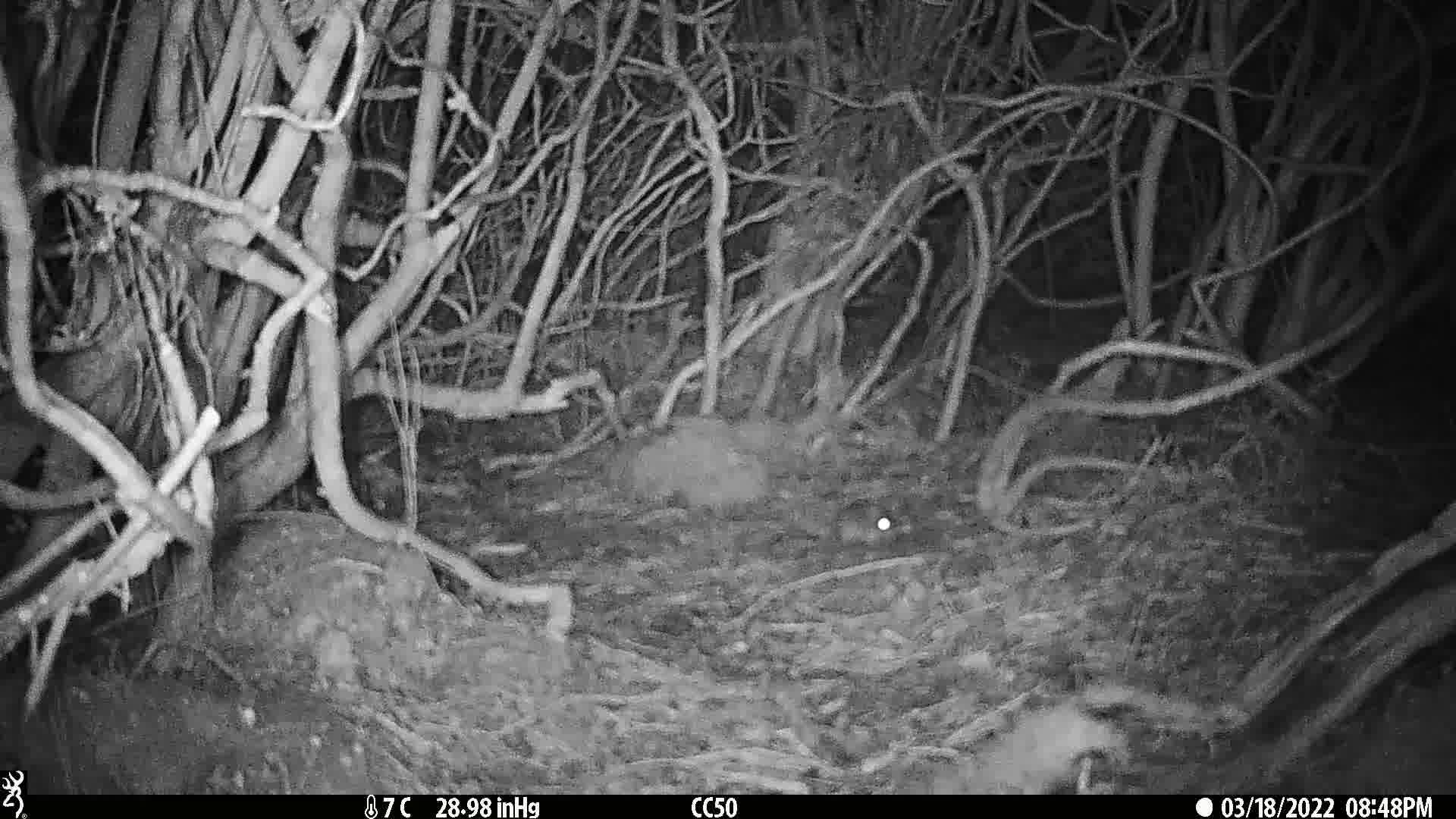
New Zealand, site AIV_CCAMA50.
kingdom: Animalia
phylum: Chordata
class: Mammalia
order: Rodentia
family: Muridae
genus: Mus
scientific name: Mus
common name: mouse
Mouse (Mus).